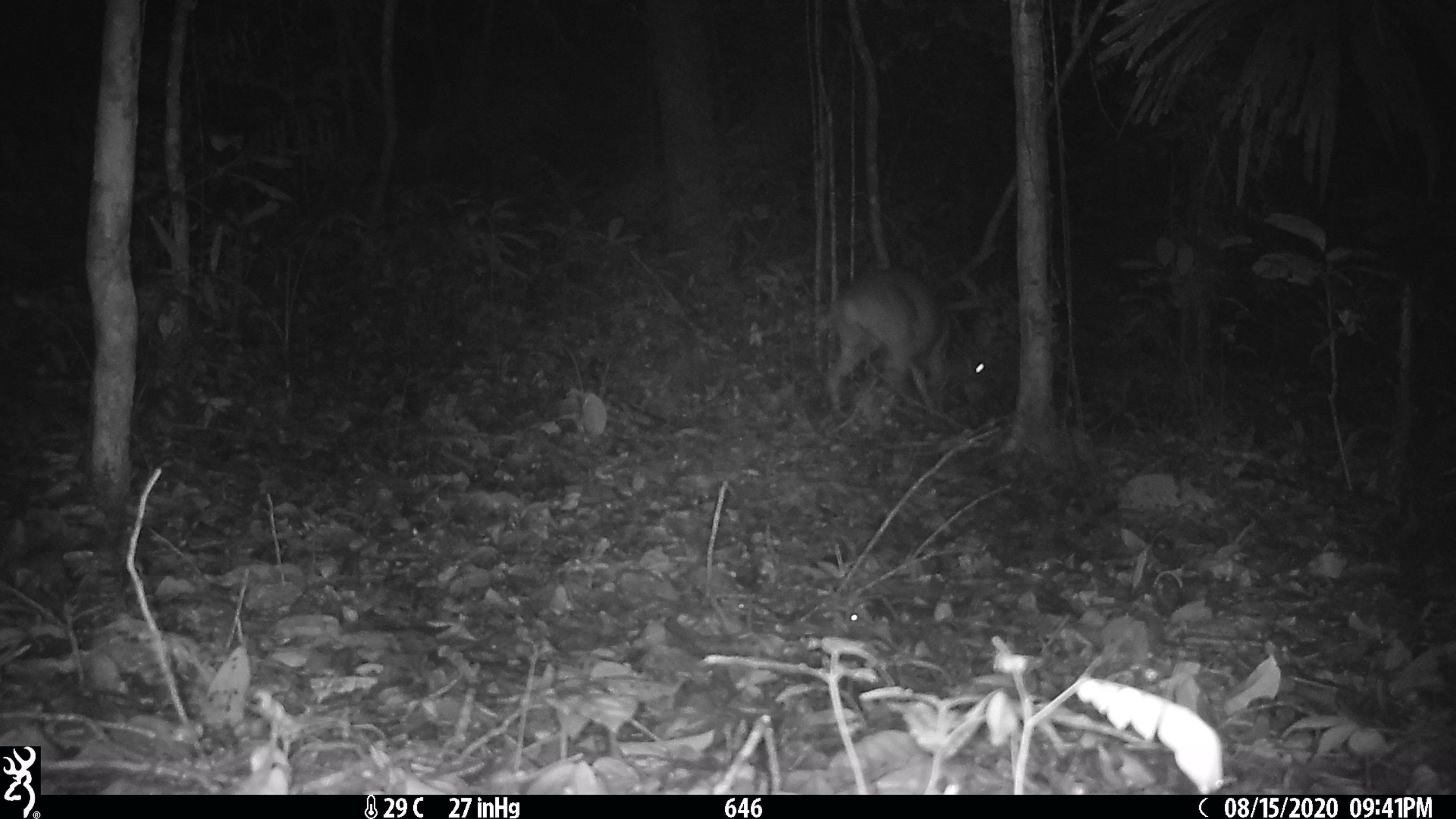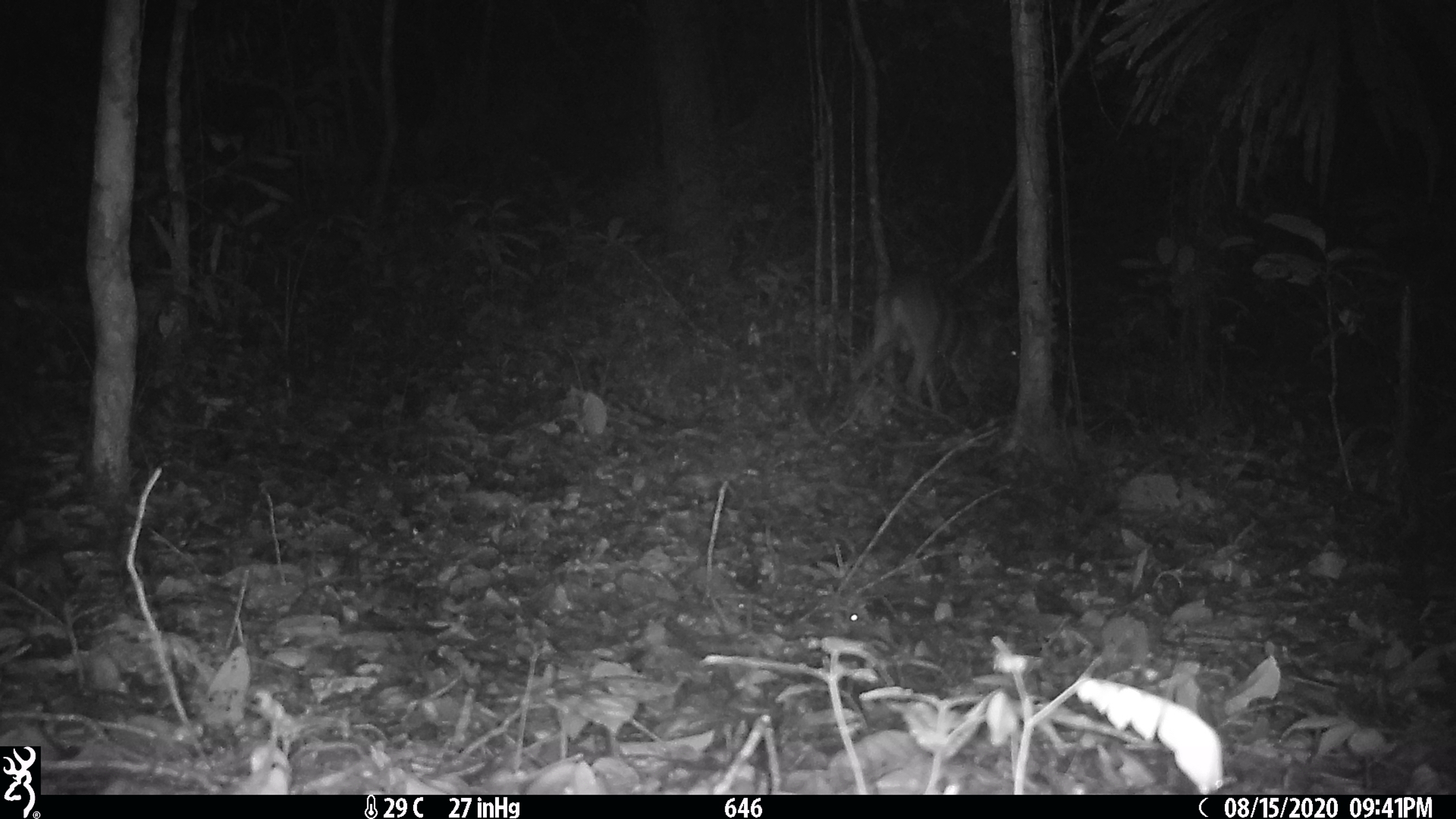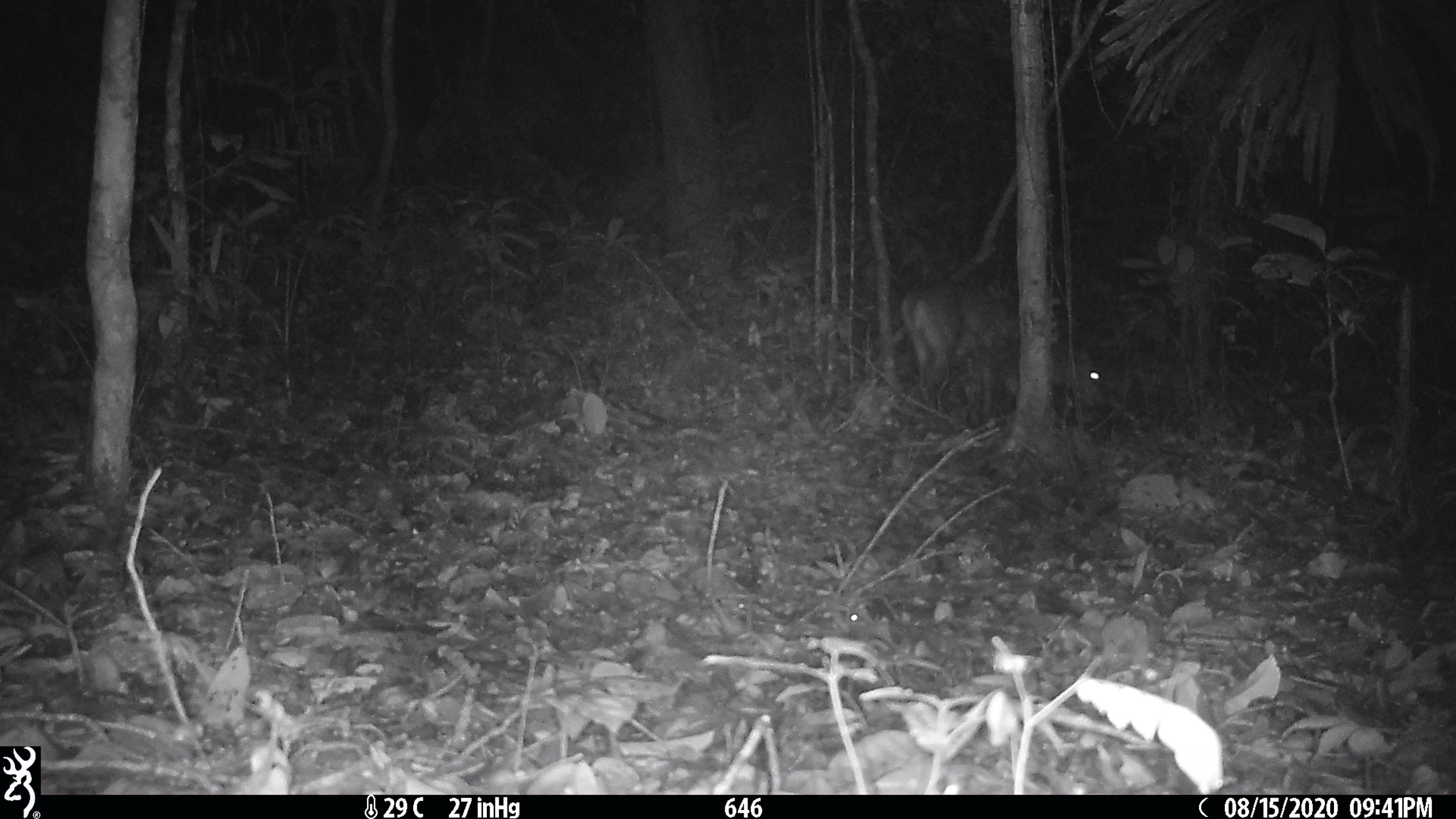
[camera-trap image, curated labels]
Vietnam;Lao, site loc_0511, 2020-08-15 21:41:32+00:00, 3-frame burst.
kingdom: Animalia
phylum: Chordata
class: Mammalia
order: Artiodactyla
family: Cervidae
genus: Muntiacus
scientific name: Muntiacus vuquangensis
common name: large-antlered muntjac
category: large antlered muntjac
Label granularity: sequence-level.